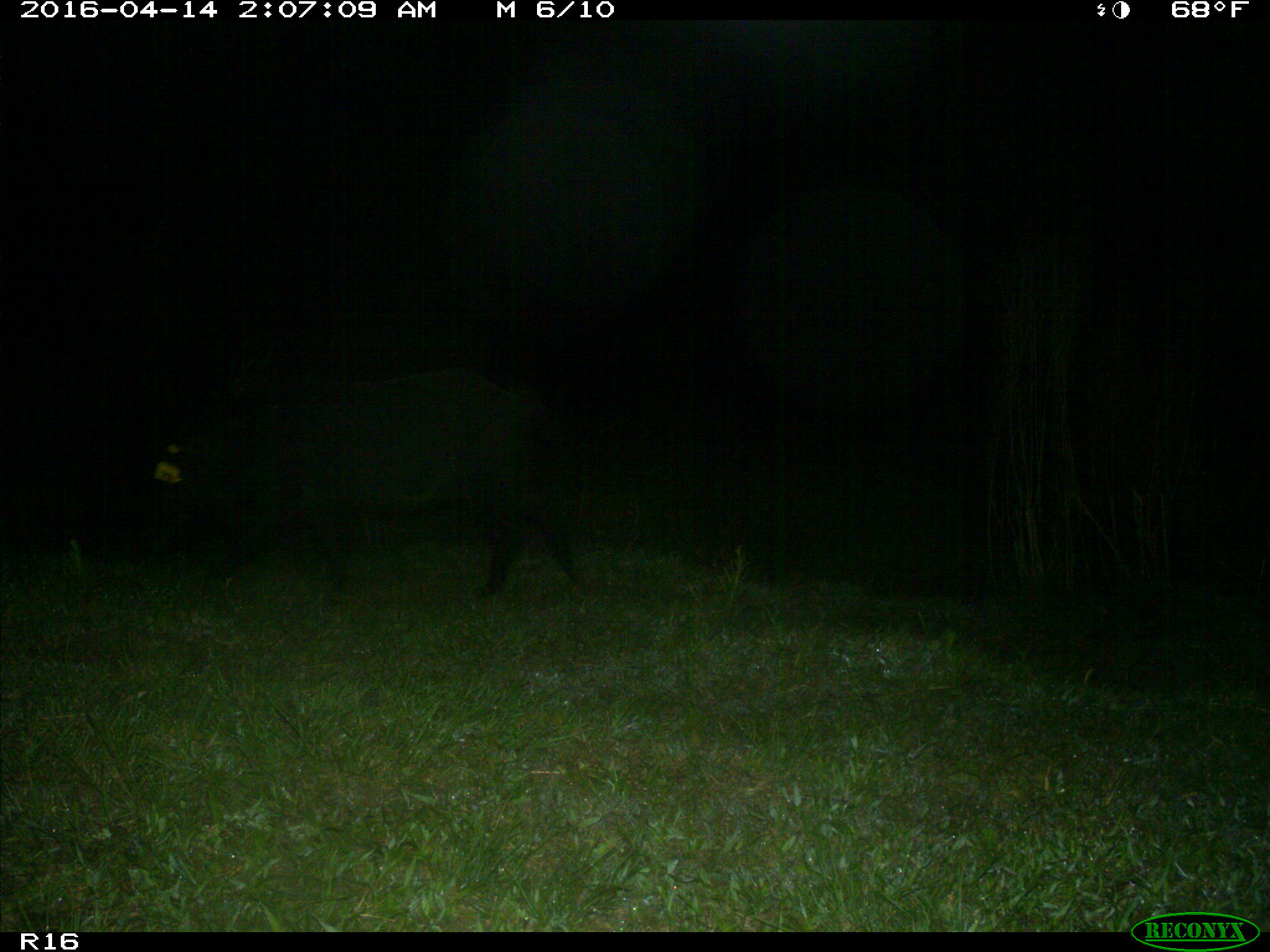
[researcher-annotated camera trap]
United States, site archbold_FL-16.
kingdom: Animalia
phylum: Chordata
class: Mammalia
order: Artiodactyla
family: Suidae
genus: Sus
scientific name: Sus scrofa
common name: wild boar